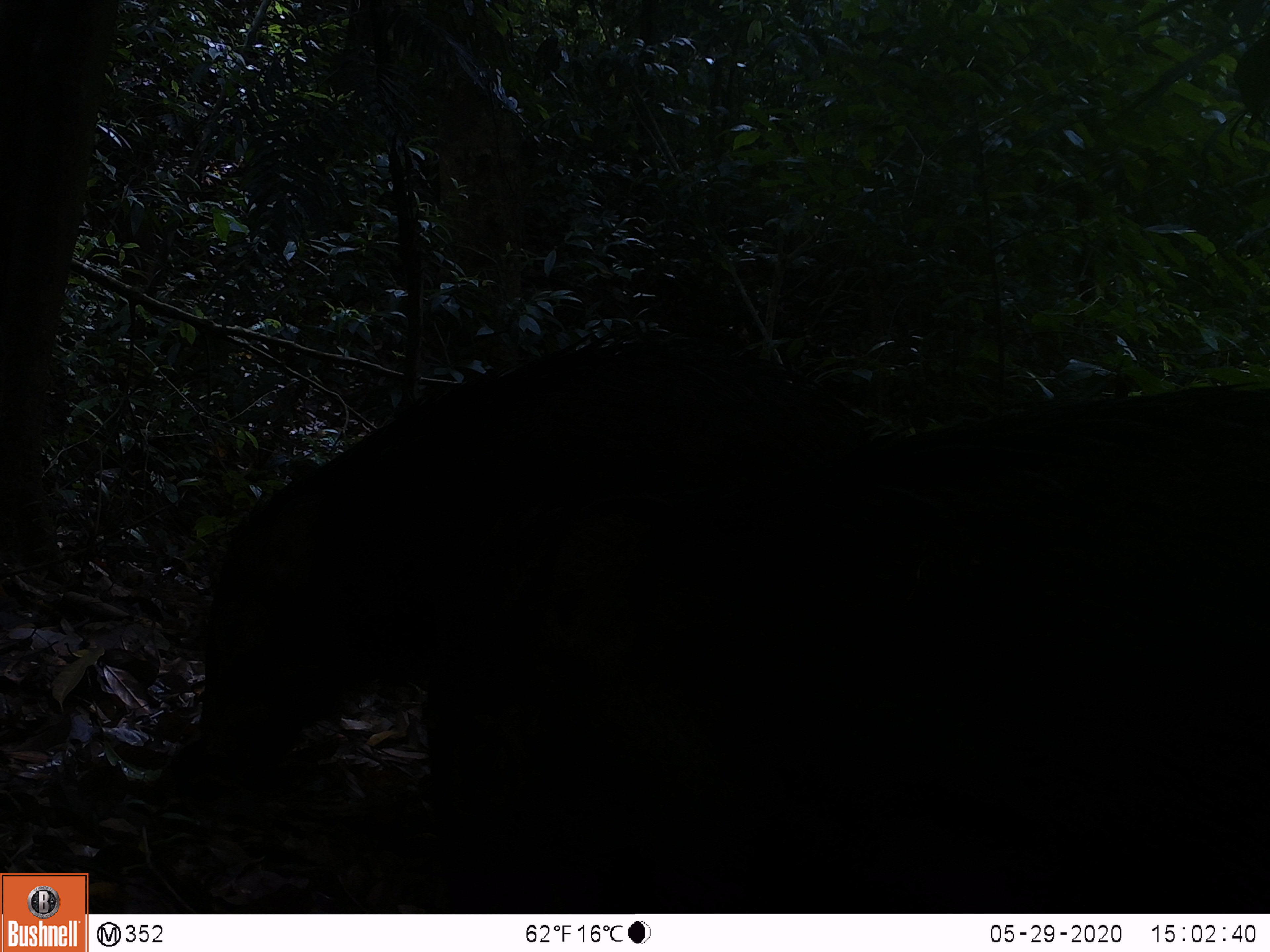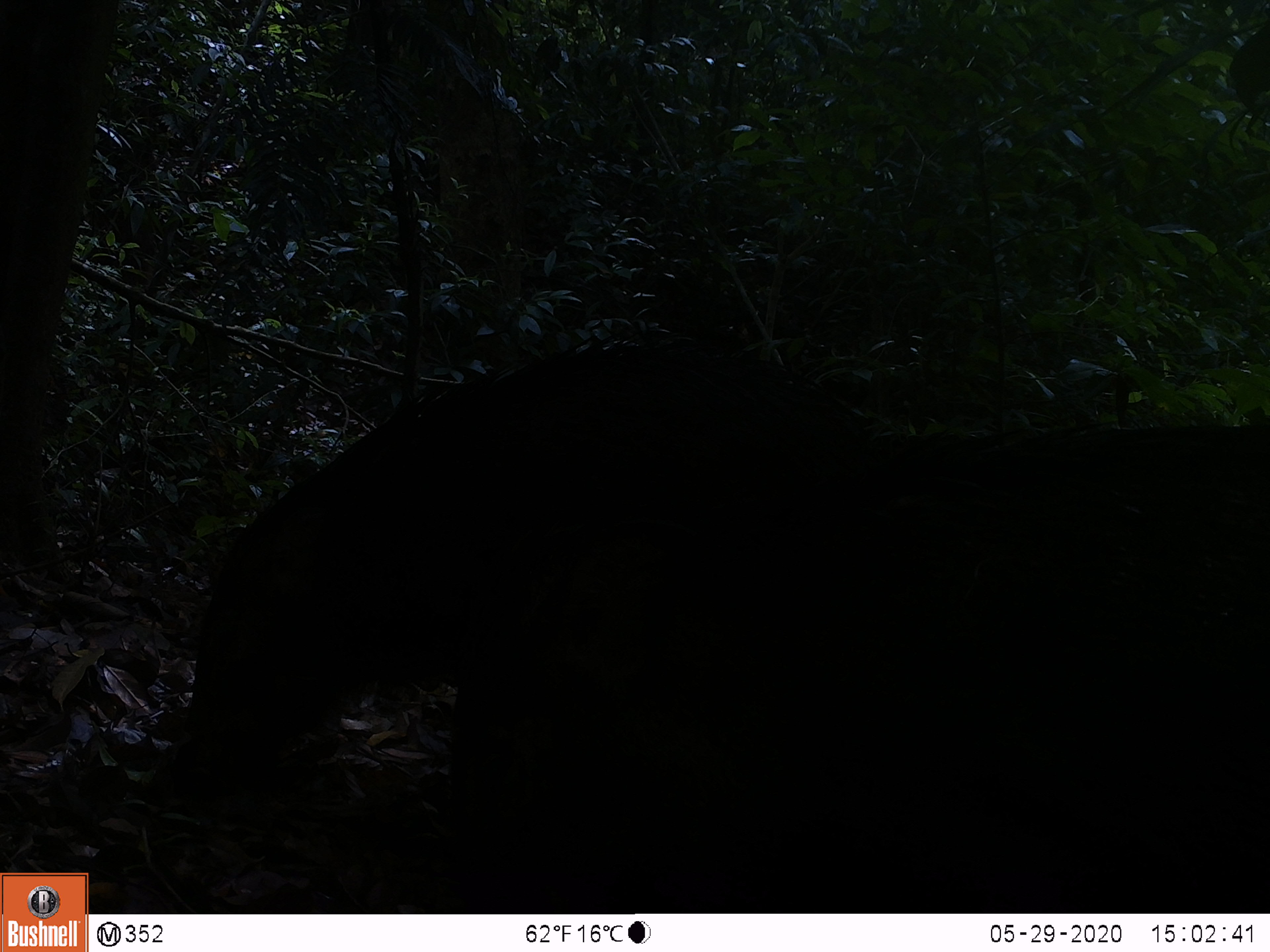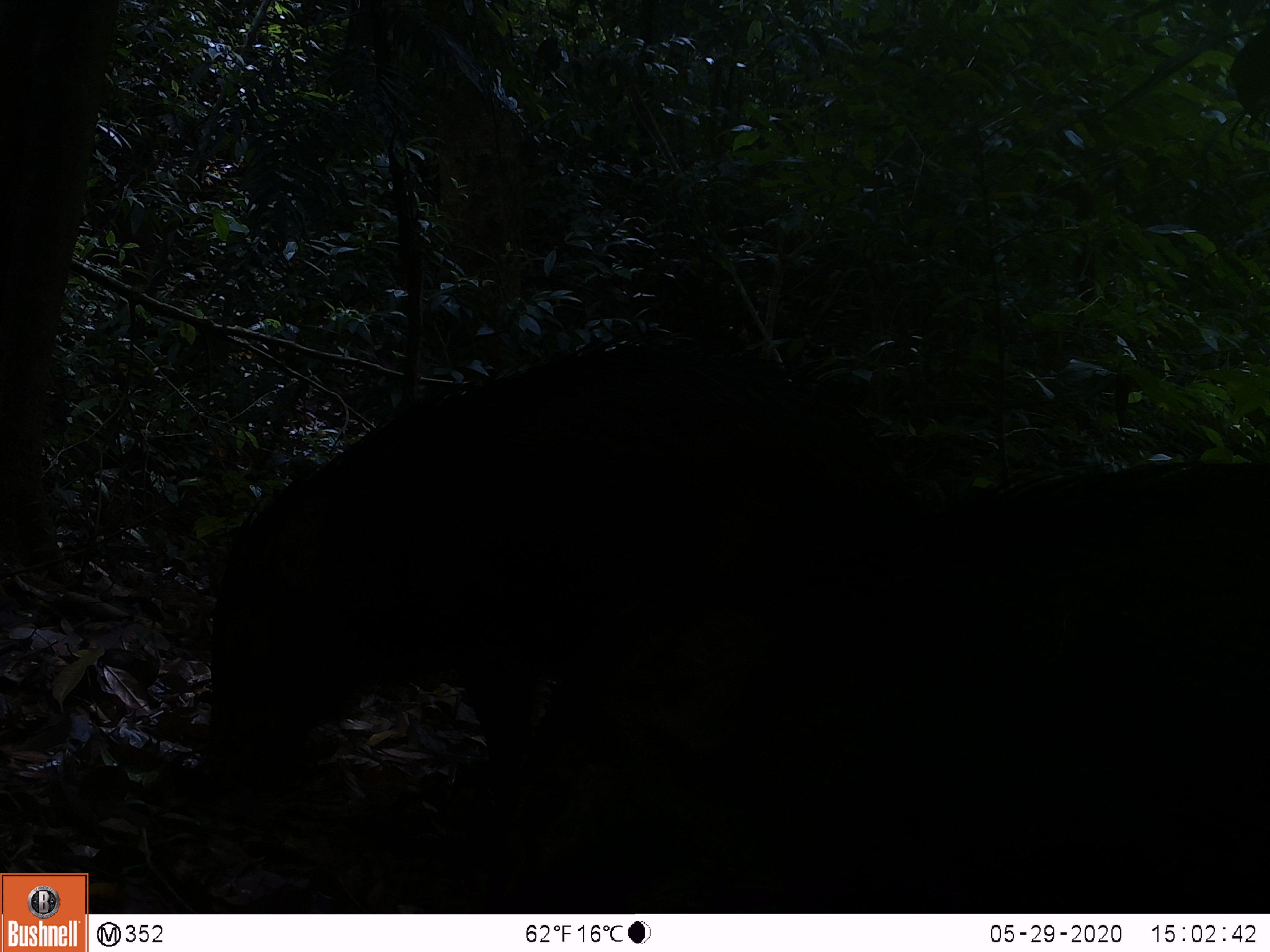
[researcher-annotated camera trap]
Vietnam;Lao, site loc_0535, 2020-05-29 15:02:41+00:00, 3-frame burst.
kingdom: Animalia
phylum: Chordata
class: Mammalia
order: Artiodactyla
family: Suidae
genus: Sus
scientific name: Sus scrofa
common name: eurasian wild pig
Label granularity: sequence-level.